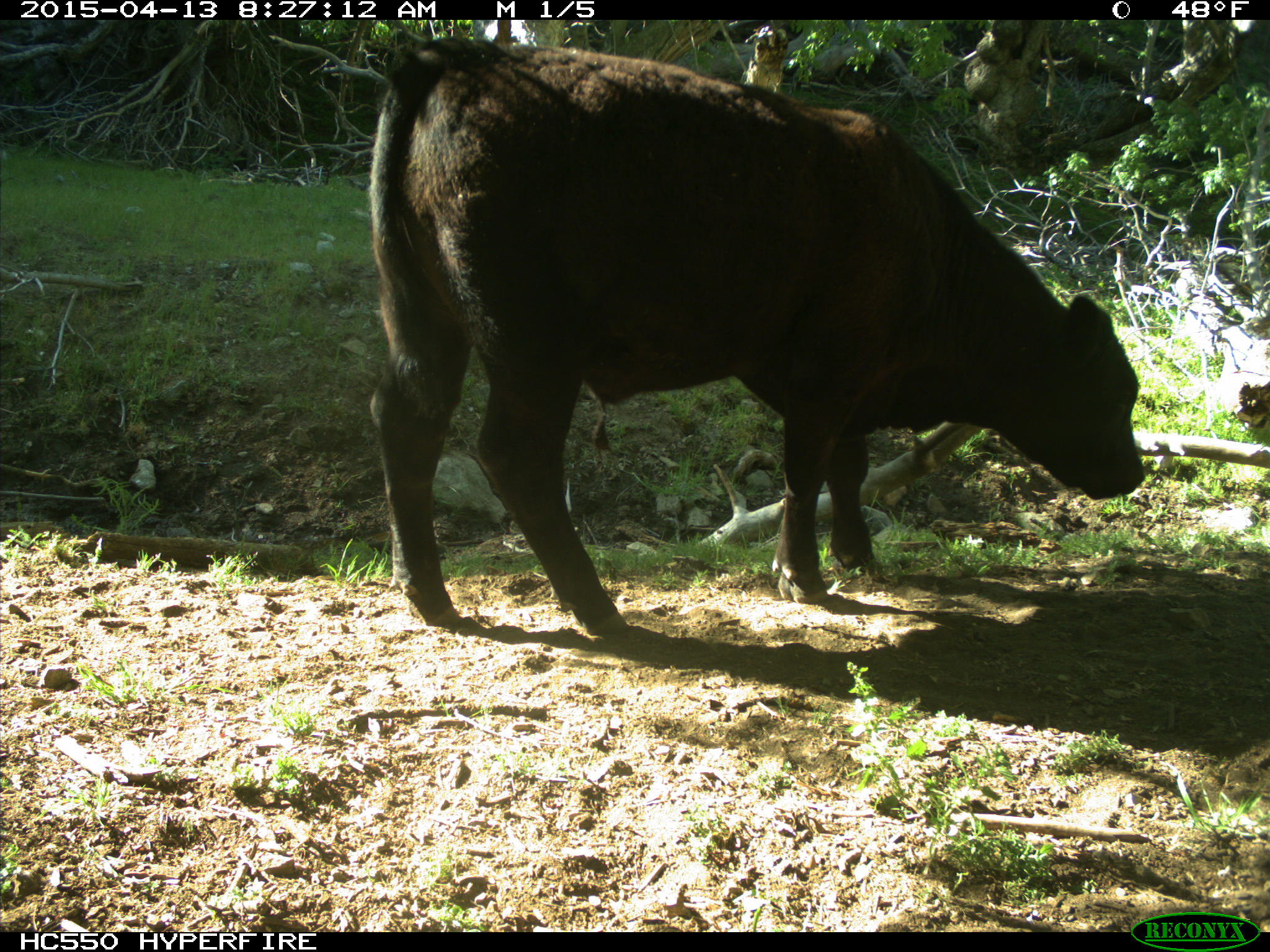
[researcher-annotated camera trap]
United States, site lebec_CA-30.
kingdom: Animalia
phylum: Chordata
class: Mammalia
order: Artiodactyla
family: Bovidae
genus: Bos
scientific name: Bos taurus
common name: domestic cow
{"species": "Bos taurus (domestic cow)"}